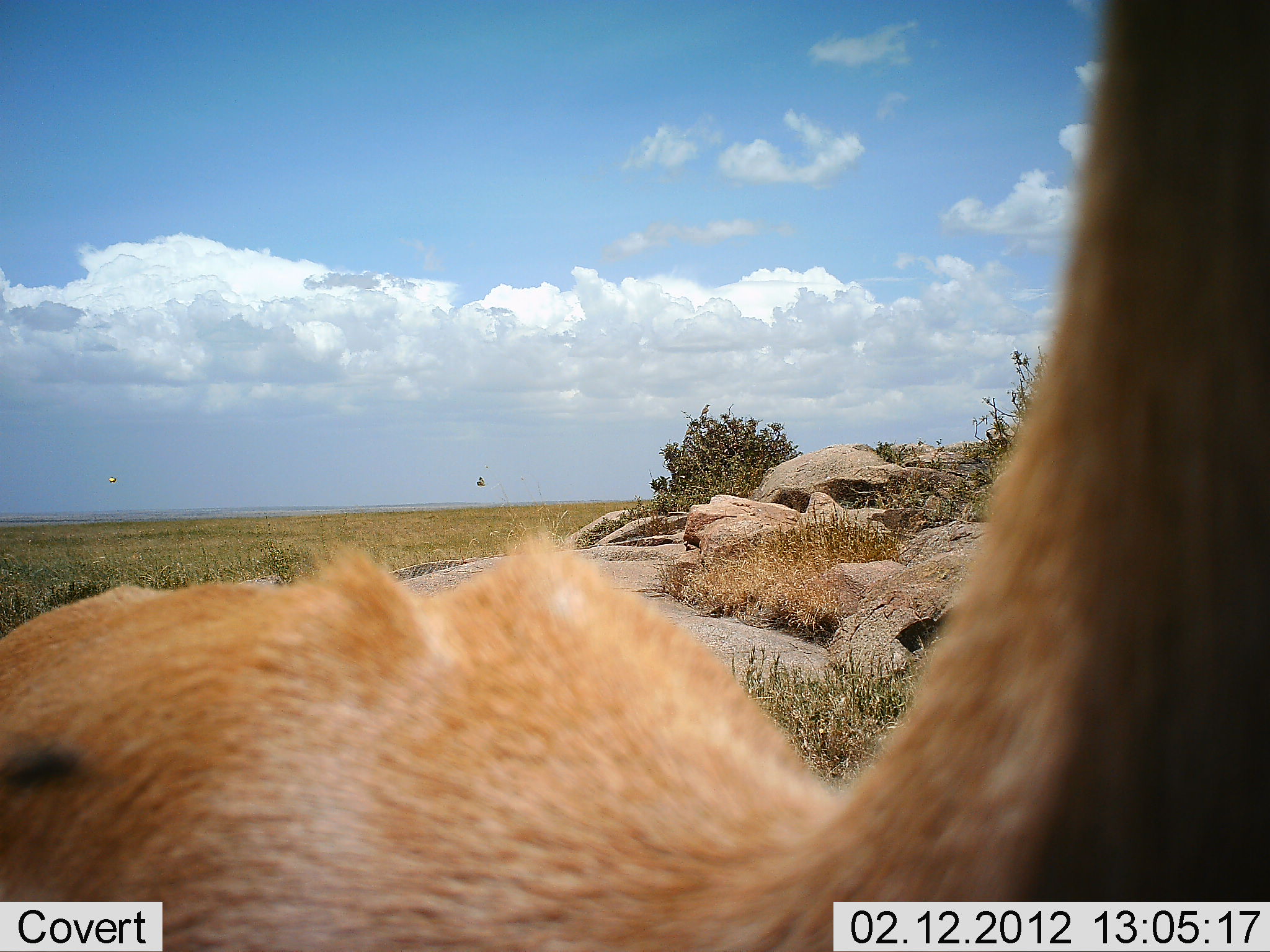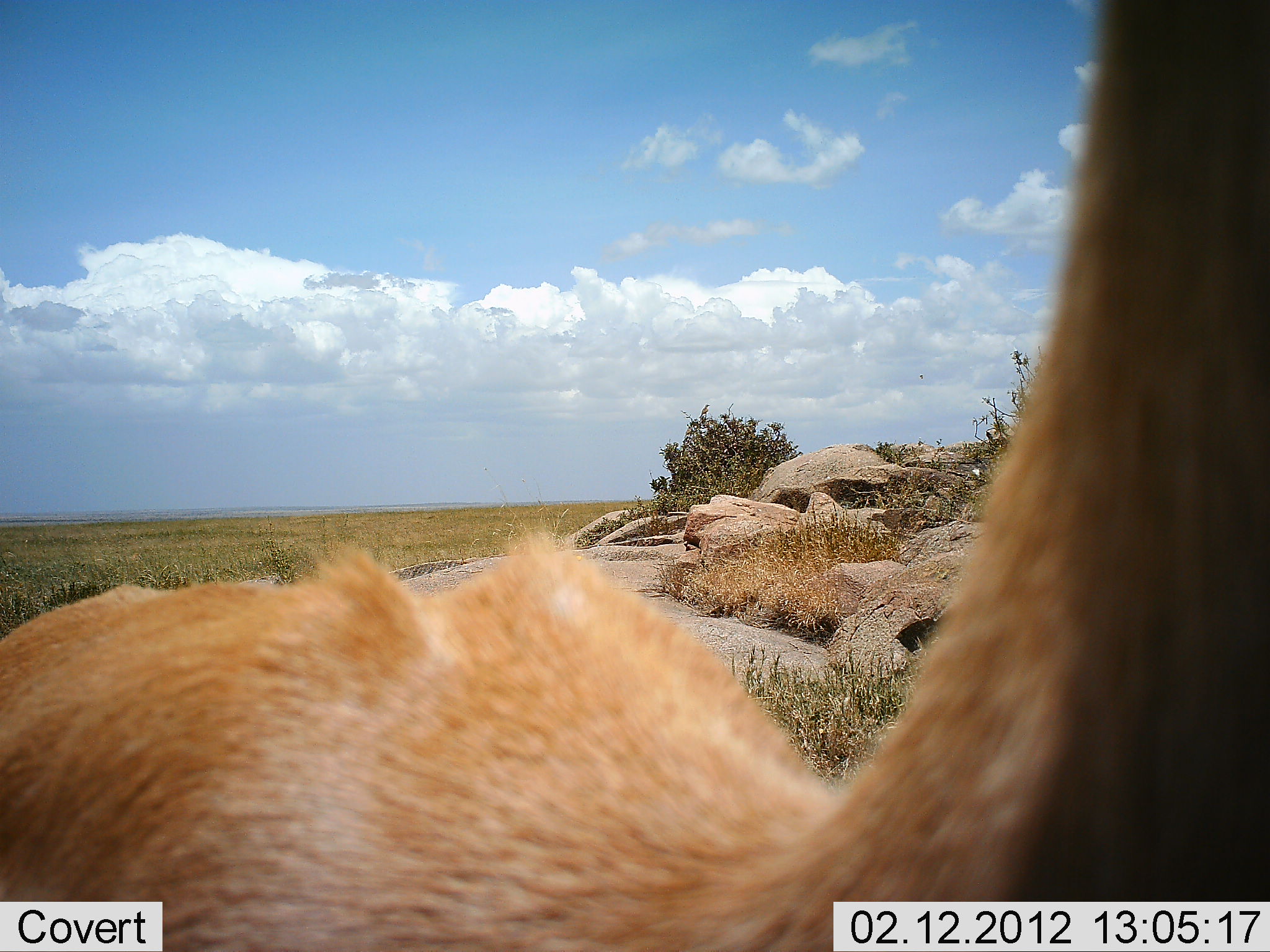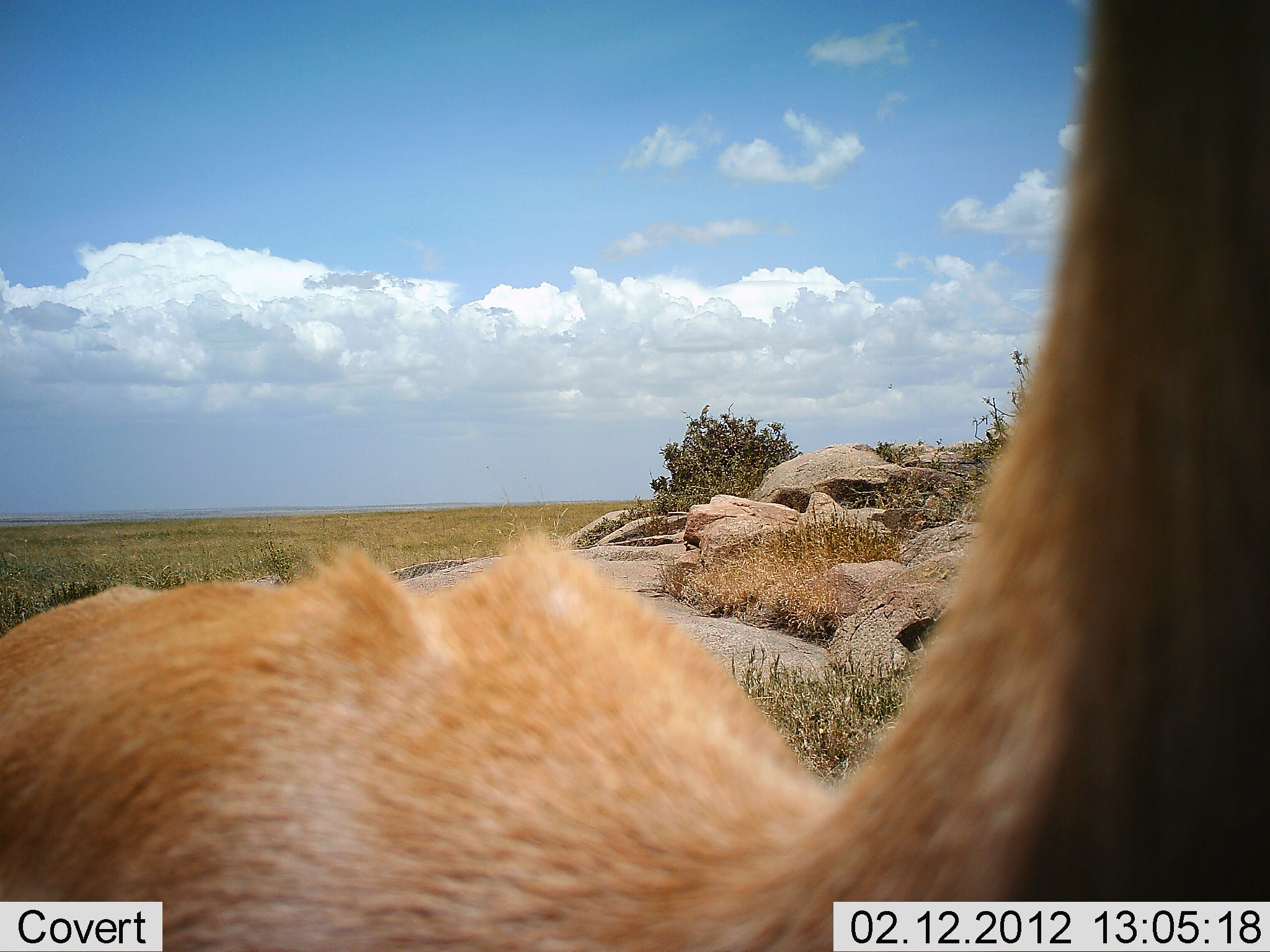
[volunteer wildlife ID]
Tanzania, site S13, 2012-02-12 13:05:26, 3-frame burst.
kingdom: Animalia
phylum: Chordata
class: Mammalia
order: Artiodactyla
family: Bovidae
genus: Aepyceros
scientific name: Aepyceros melampus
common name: impala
Impala (Aepyceros melampus), count 1. Behavior (volunteer vote fractions): standing 83%, resting 17%, moving 0%, interacting 0%. Young present (vote fraction): 0%. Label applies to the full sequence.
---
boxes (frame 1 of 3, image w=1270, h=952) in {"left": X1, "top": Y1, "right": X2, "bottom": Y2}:
animal: {"left": 1, "top": 1, "right": 1269, "bottom": 952}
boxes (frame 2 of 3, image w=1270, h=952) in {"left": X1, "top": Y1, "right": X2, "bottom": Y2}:
animal: {"left": 0, "top": 0, "right": 1270, "bottom": 952}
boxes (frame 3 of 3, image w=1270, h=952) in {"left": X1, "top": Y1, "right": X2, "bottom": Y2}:
animal: {"left": 0, "top": 0, "right": 1270, "bottom": 952}